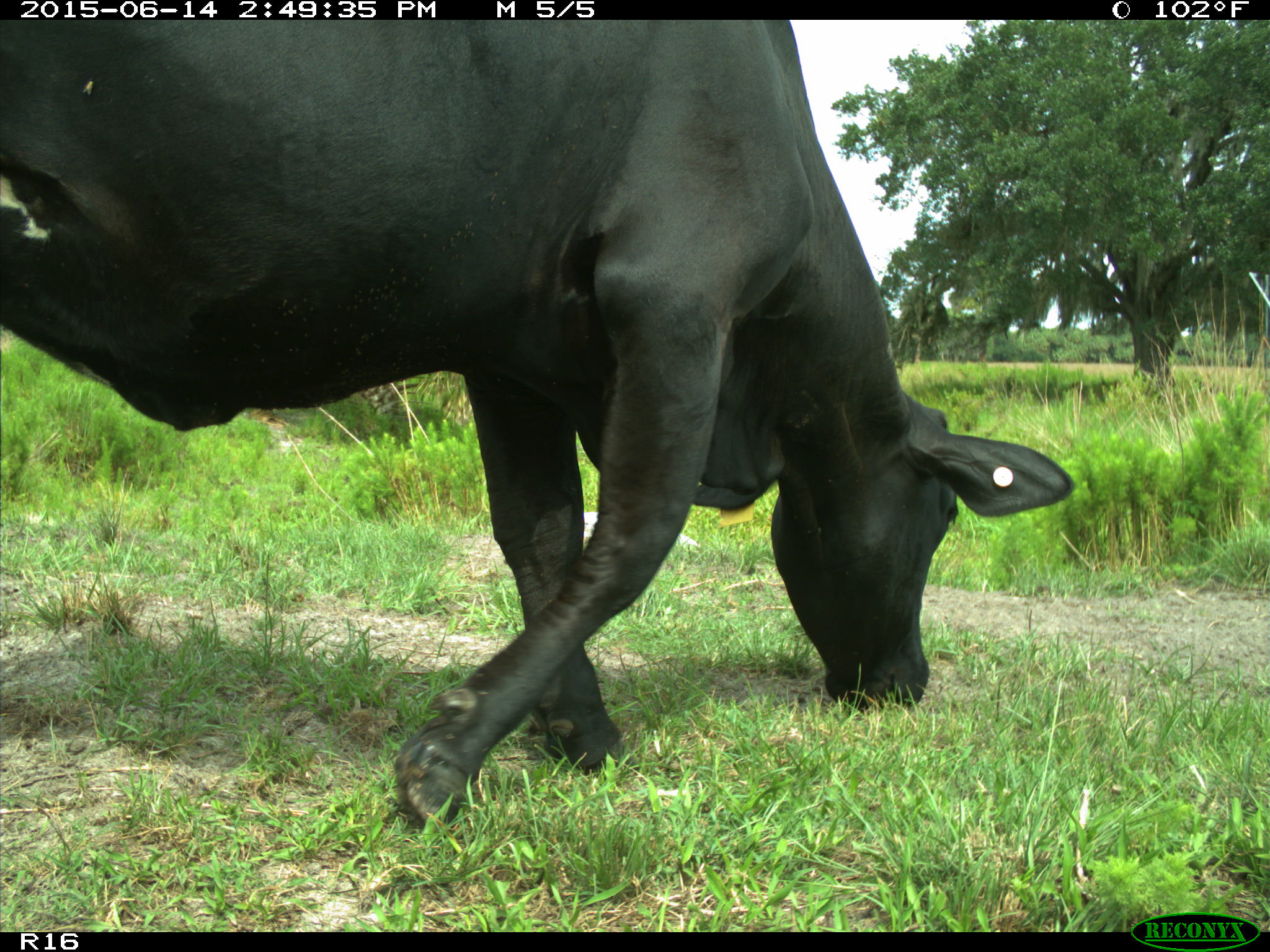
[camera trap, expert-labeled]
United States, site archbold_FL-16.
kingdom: Animalia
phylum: Chordata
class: Mammalia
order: Artiodactyla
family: Bovidae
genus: Bos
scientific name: Bos taurus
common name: domestic cow